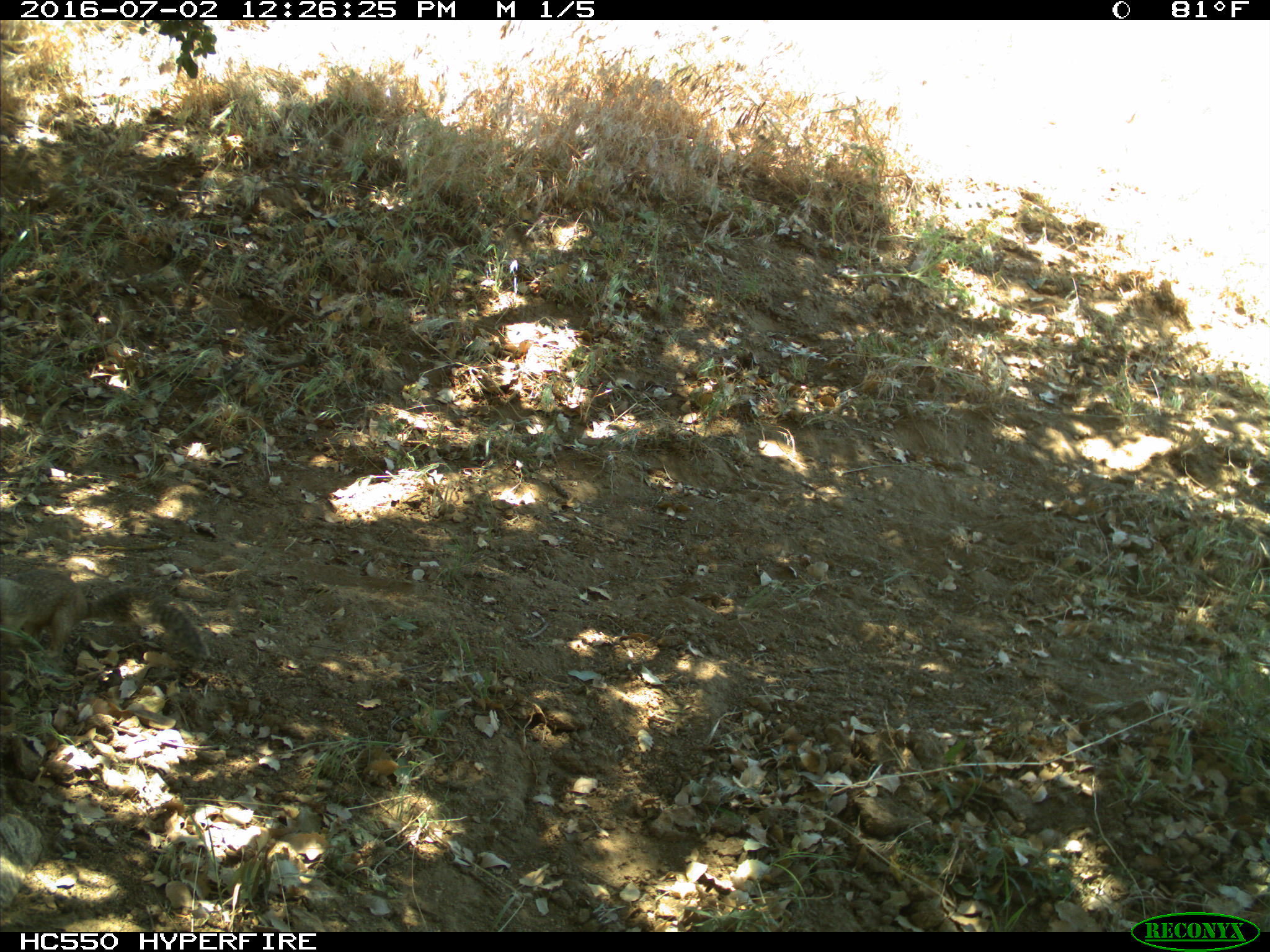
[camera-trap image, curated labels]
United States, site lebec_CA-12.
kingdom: Animalia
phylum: Chordata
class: Mammalia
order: Rodentia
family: Sciuridae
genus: Otospermophilus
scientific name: Otospermophilus beecheyi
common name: california ground squirrel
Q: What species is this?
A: Otospermophilus beecheyi (california ground squirrel).